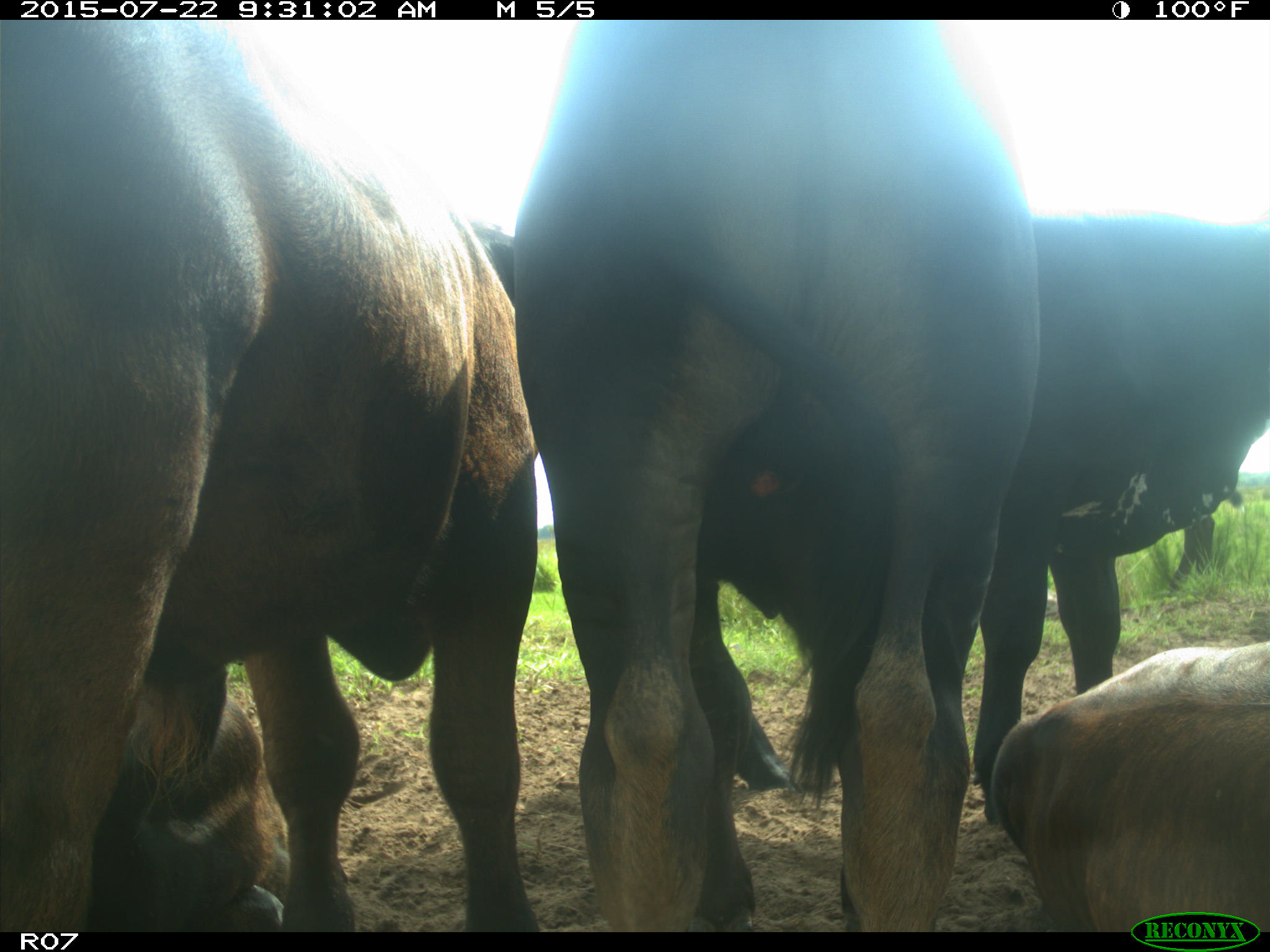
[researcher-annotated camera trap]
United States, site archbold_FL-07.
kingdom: Animalia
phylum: Chordata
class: Aves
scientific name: Aves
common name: birds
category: unidentified bird